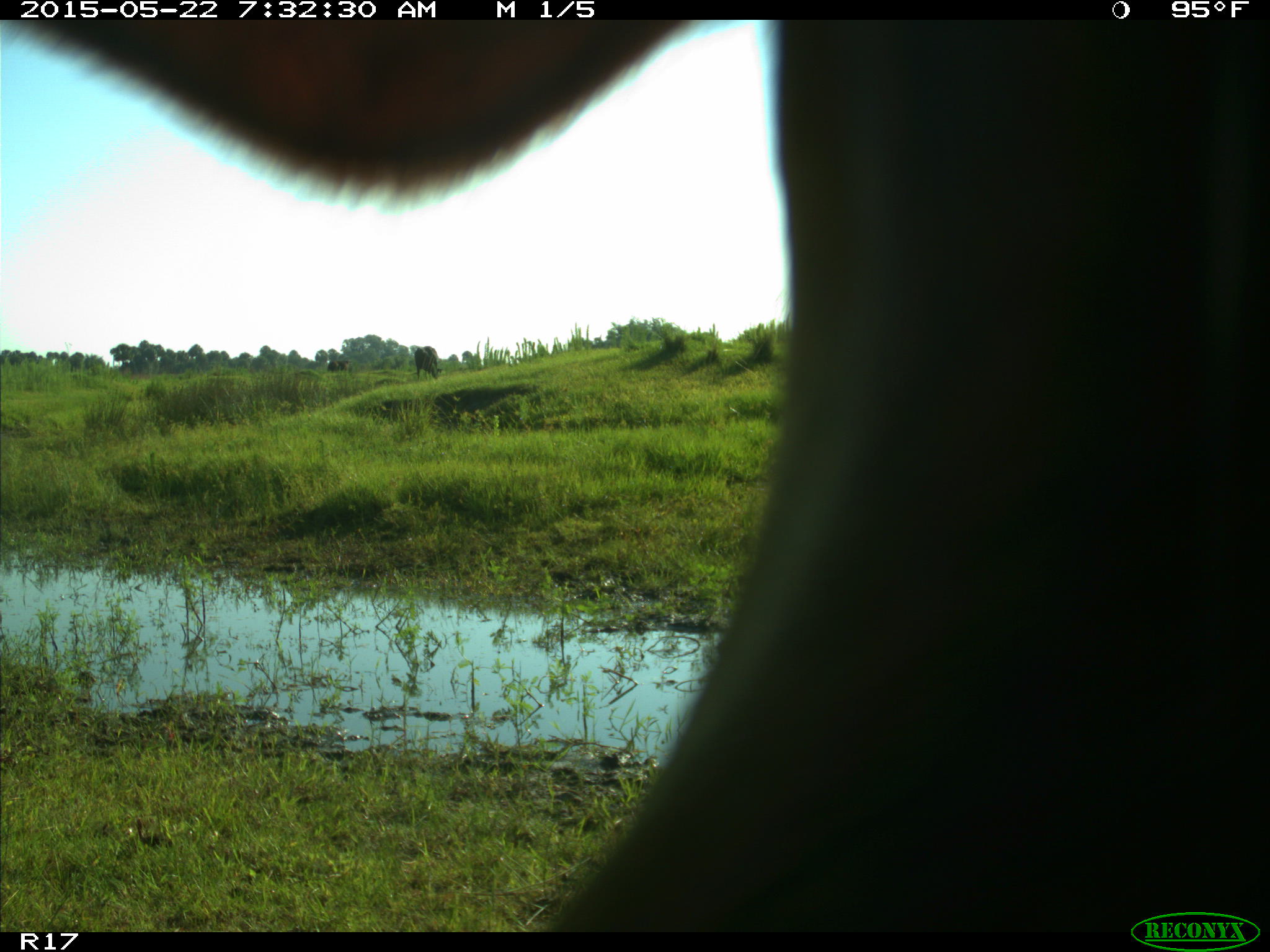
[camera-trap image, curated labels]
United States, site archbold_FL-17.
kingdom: Animalia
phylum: Chordata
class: Mammalia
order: Artiodactyla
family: Bovidae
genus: Bos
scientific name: Bos taurus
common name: domestic cow